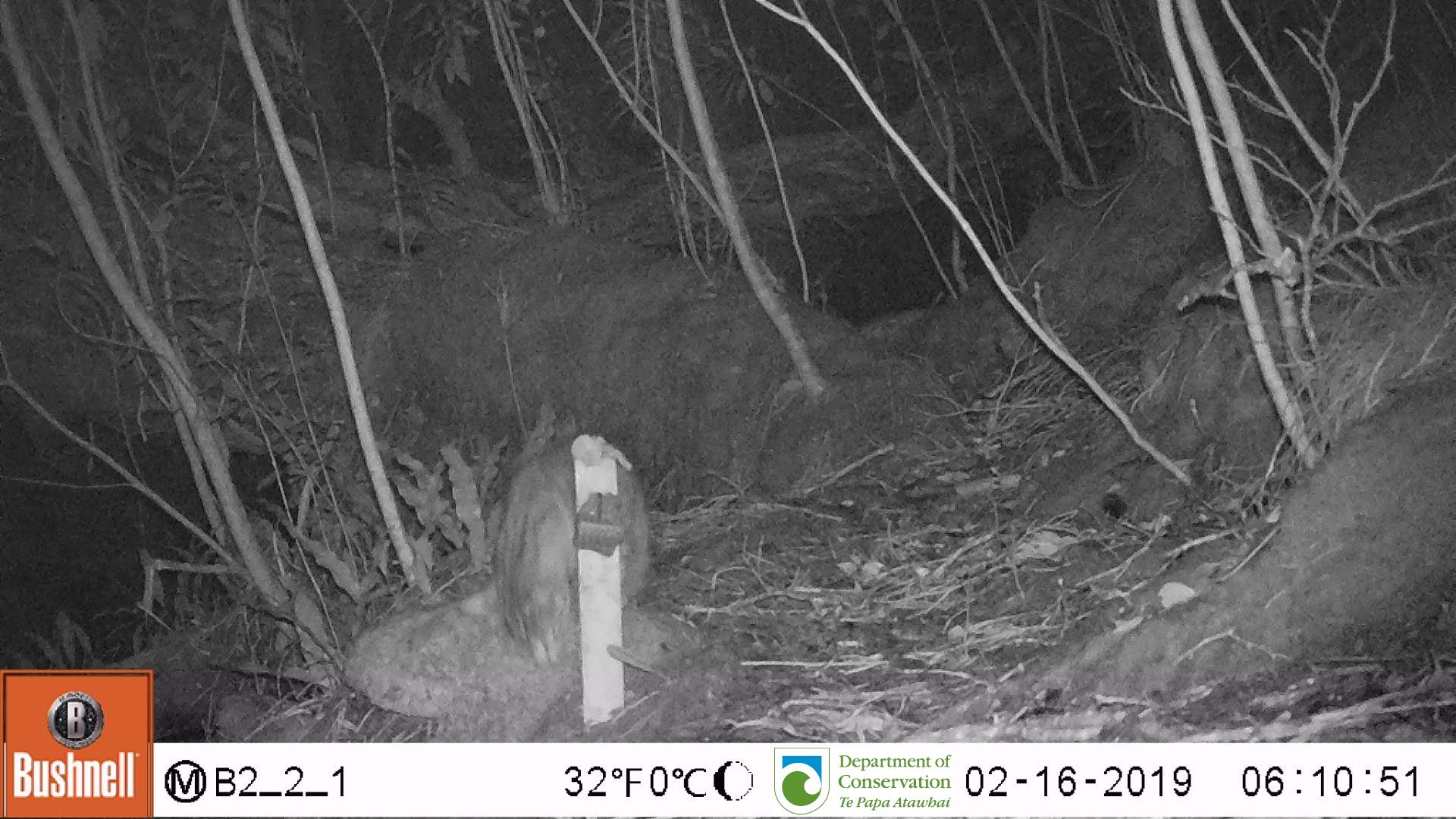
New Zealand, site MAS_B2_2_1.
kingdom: Animalia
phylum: Chordata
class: Mammalia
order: Carnivora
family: Felidae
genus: Felis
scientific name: Felis catus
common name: domestic cat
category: cat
Cat (domestic cat) (Felis catus).